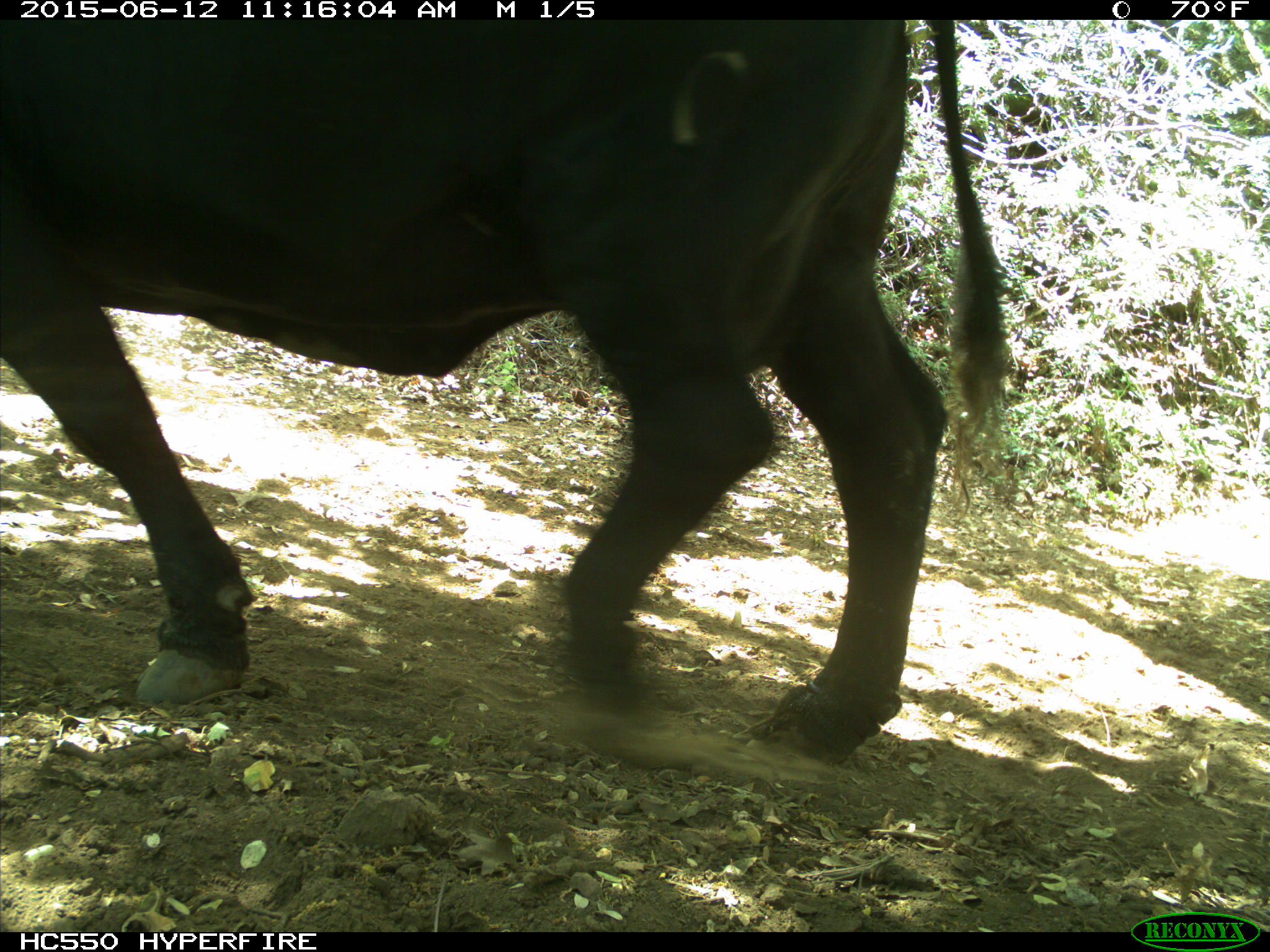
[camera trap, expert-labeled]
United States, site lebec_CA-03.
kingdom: Animalia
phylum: Chordata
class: Mammalia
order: Artiodactyla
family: Bovidae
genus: Bos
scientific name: Bos taurus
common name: domestic cow